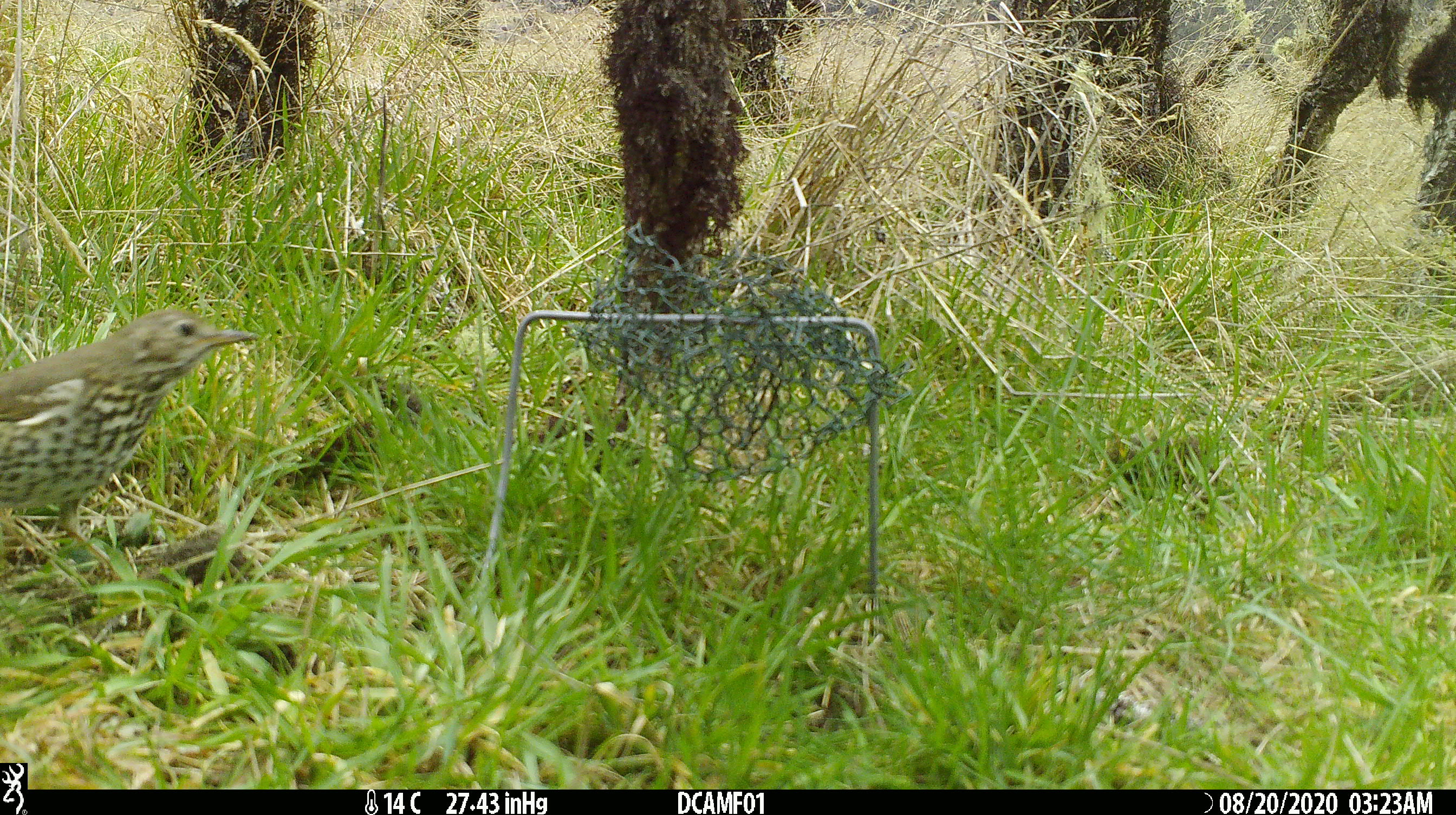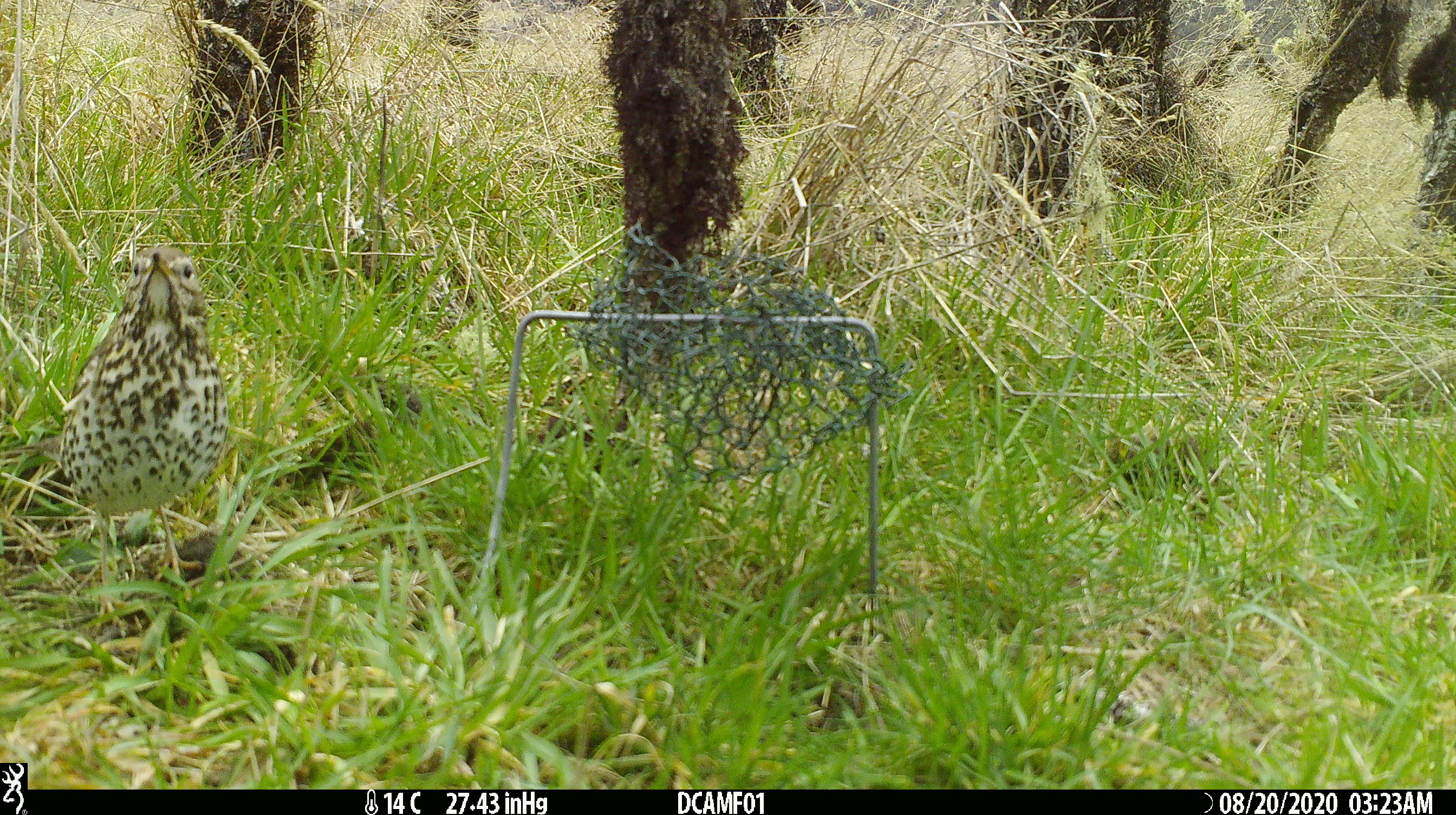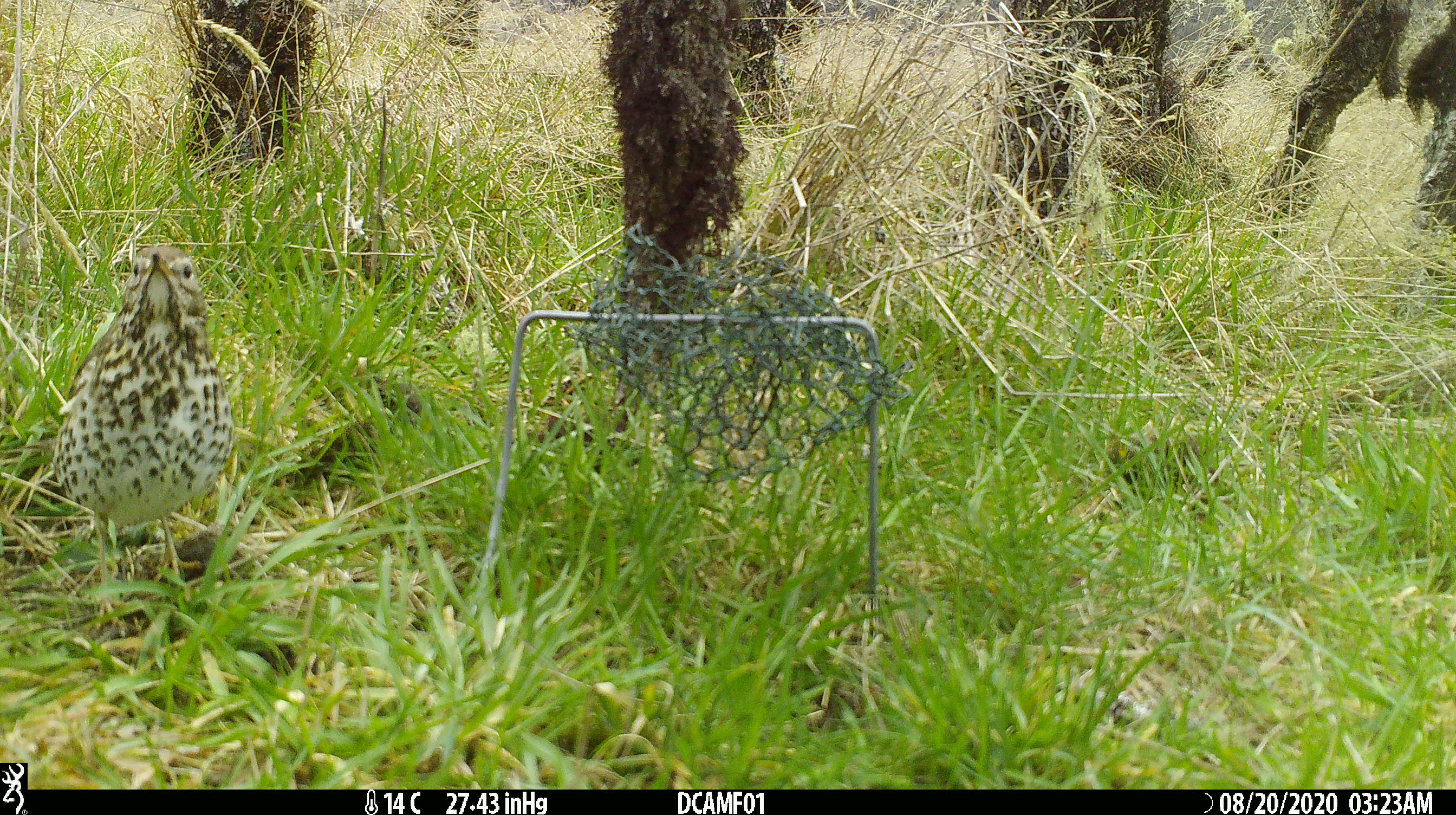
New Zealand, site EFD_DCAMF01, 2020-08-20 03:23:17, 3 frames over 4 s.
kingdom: Animalia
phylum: Chordata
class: Aves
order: Passeriformes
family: Turdidae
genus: Turdus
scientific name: Turdus philomelos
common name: song thrush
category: thrush